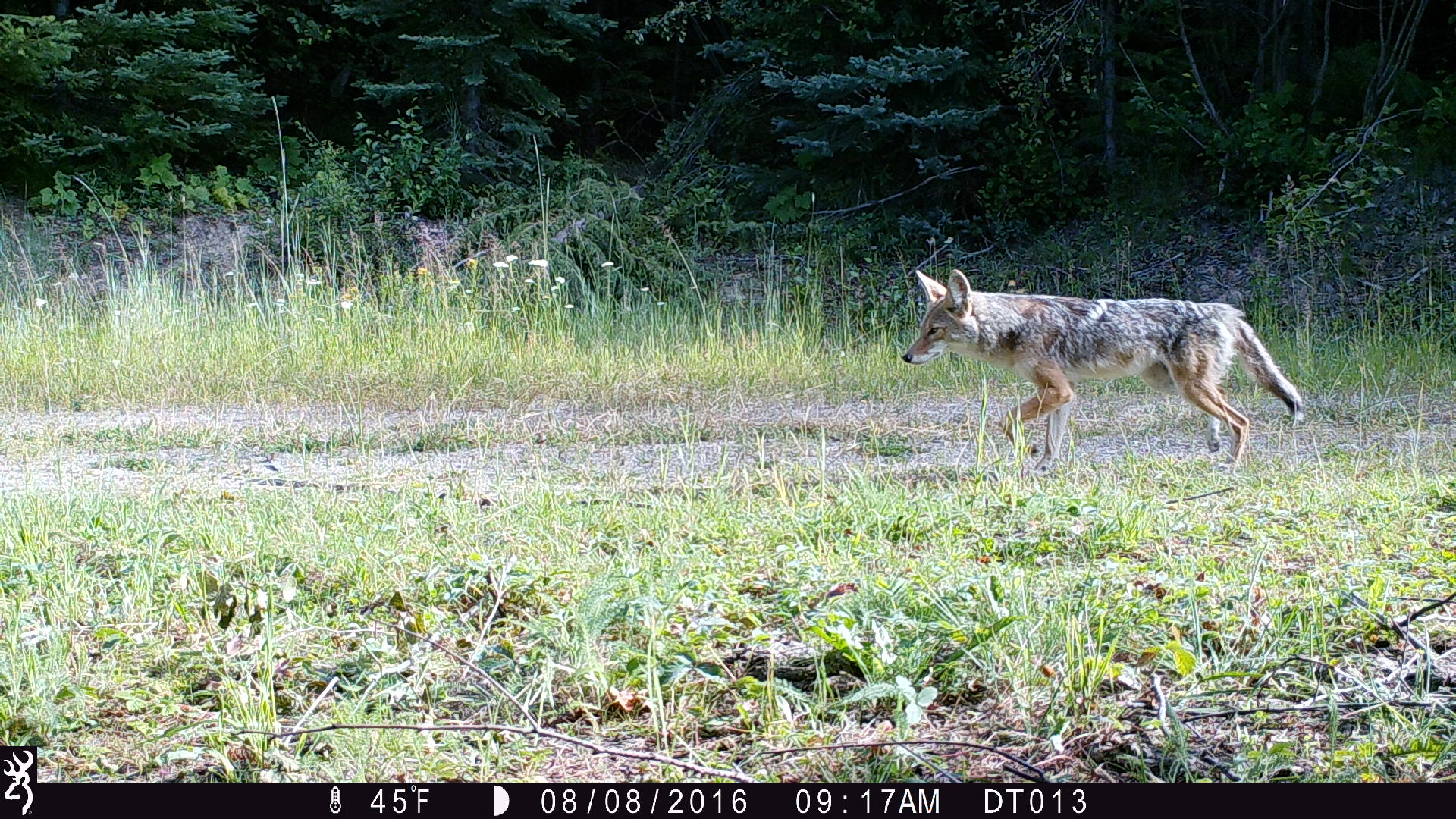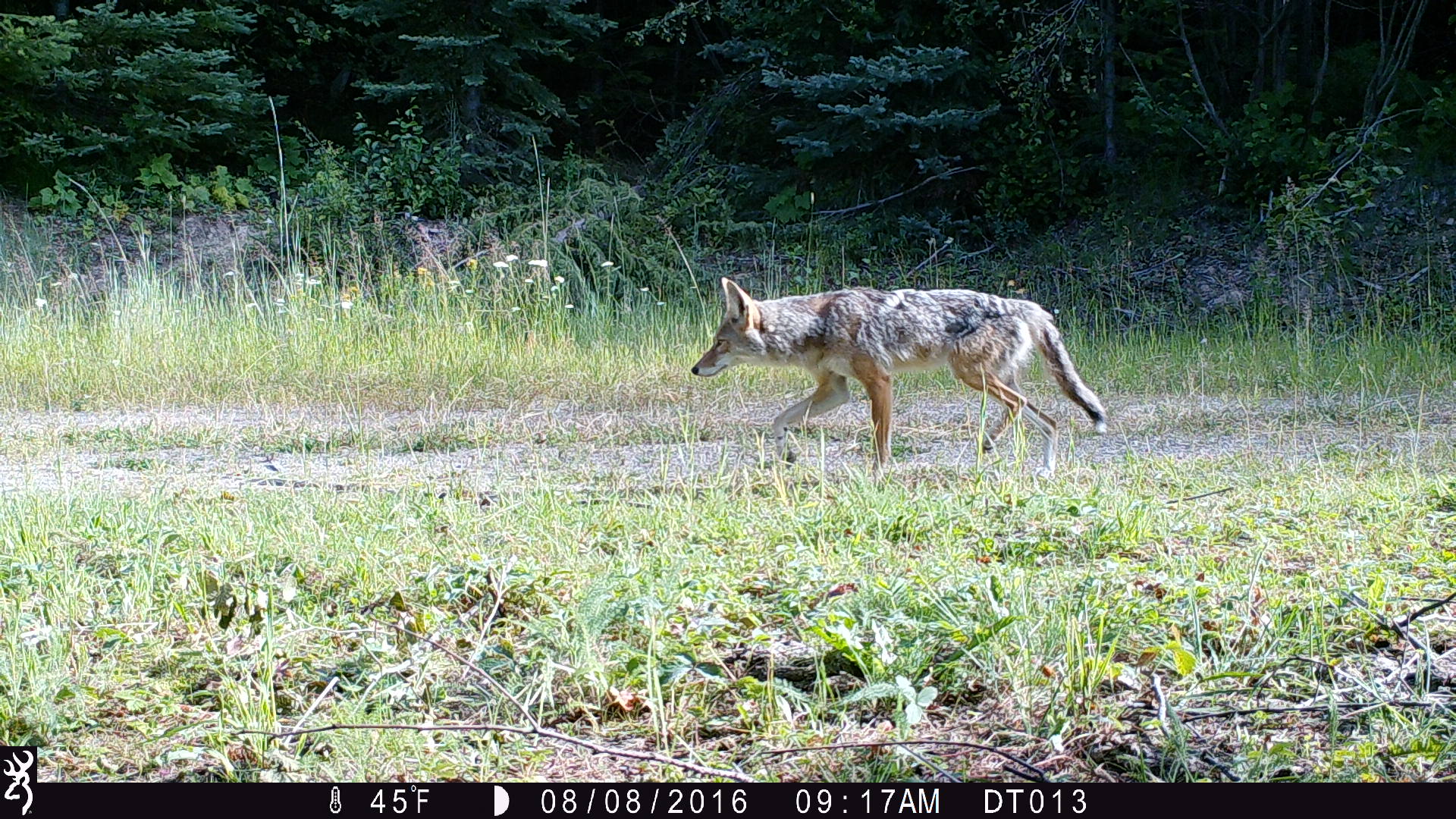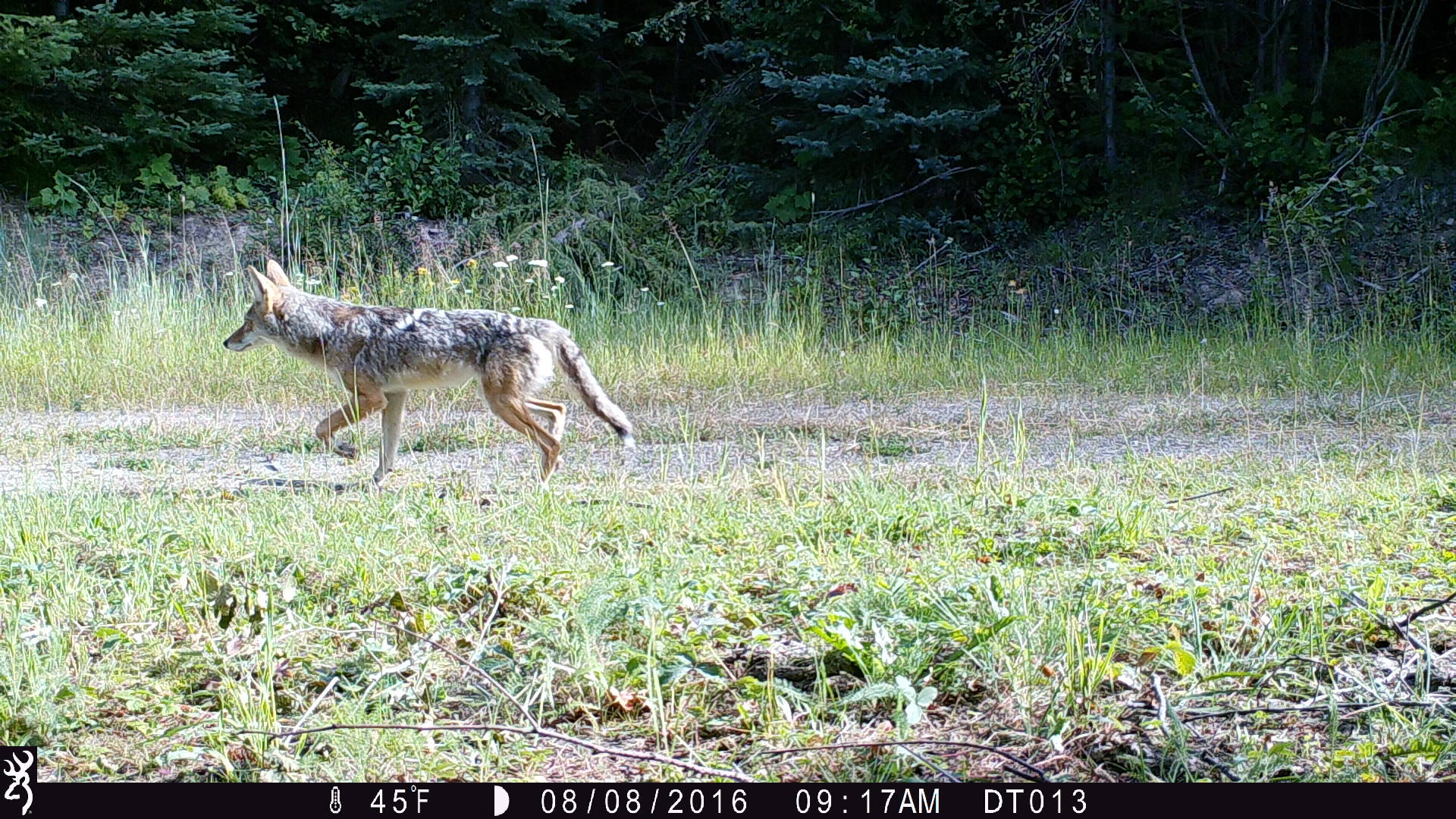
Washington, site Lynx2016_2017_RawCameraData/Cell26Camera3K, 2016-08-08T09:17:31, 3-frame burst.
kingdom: Animalia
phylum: Chordata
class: Mammalia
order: Carnivora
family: Canidae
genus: Canis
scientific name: Canis latrans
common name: coyote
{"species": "Canis latrans (coyote)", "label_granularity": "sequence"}